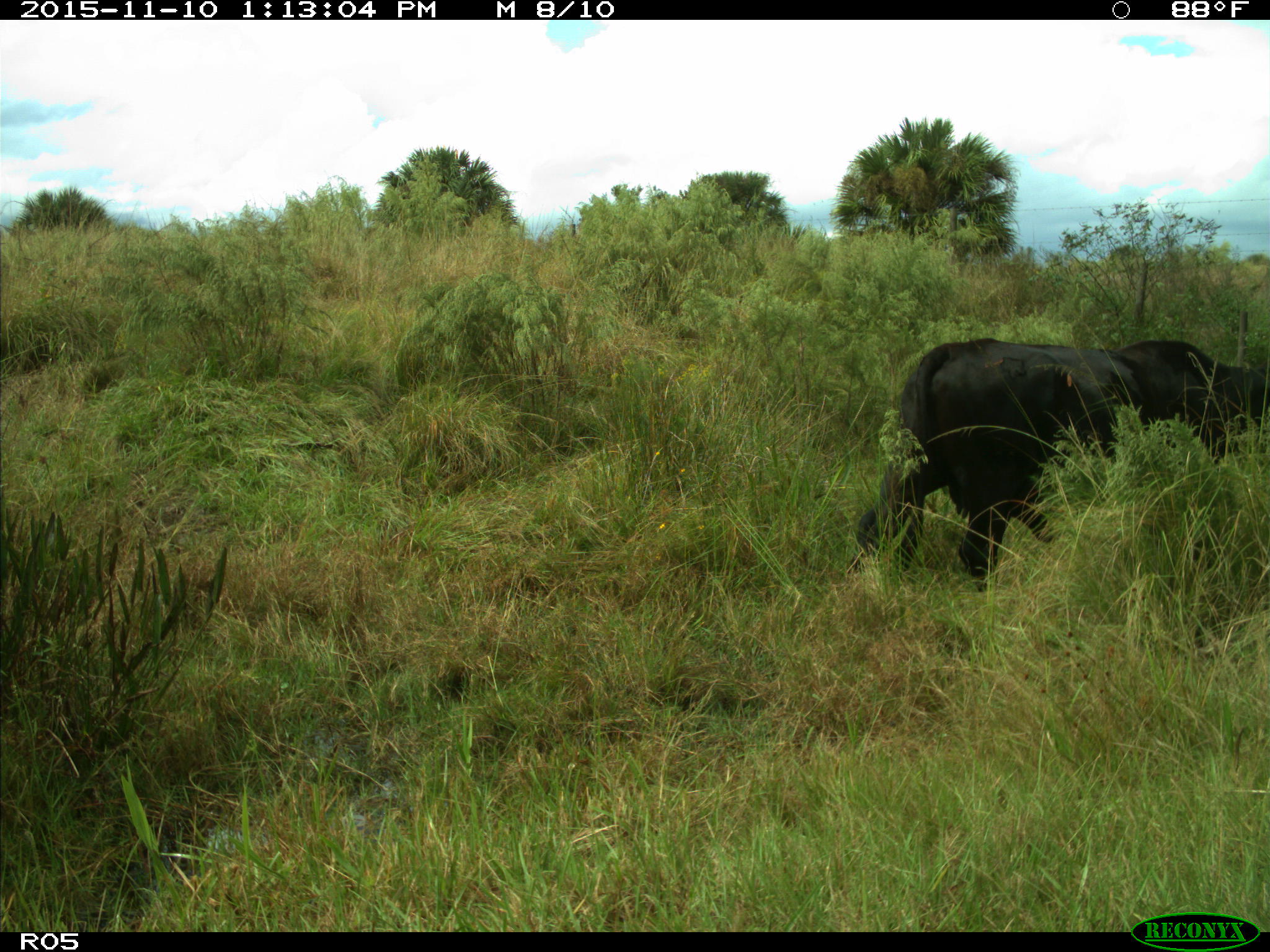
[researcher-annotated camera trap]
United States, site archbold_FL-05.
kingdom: Animalia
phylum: Chordata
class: Mammalia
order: Artiodactyla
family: Bovidae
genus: Bos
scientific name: Bos taurus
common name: domestic cow